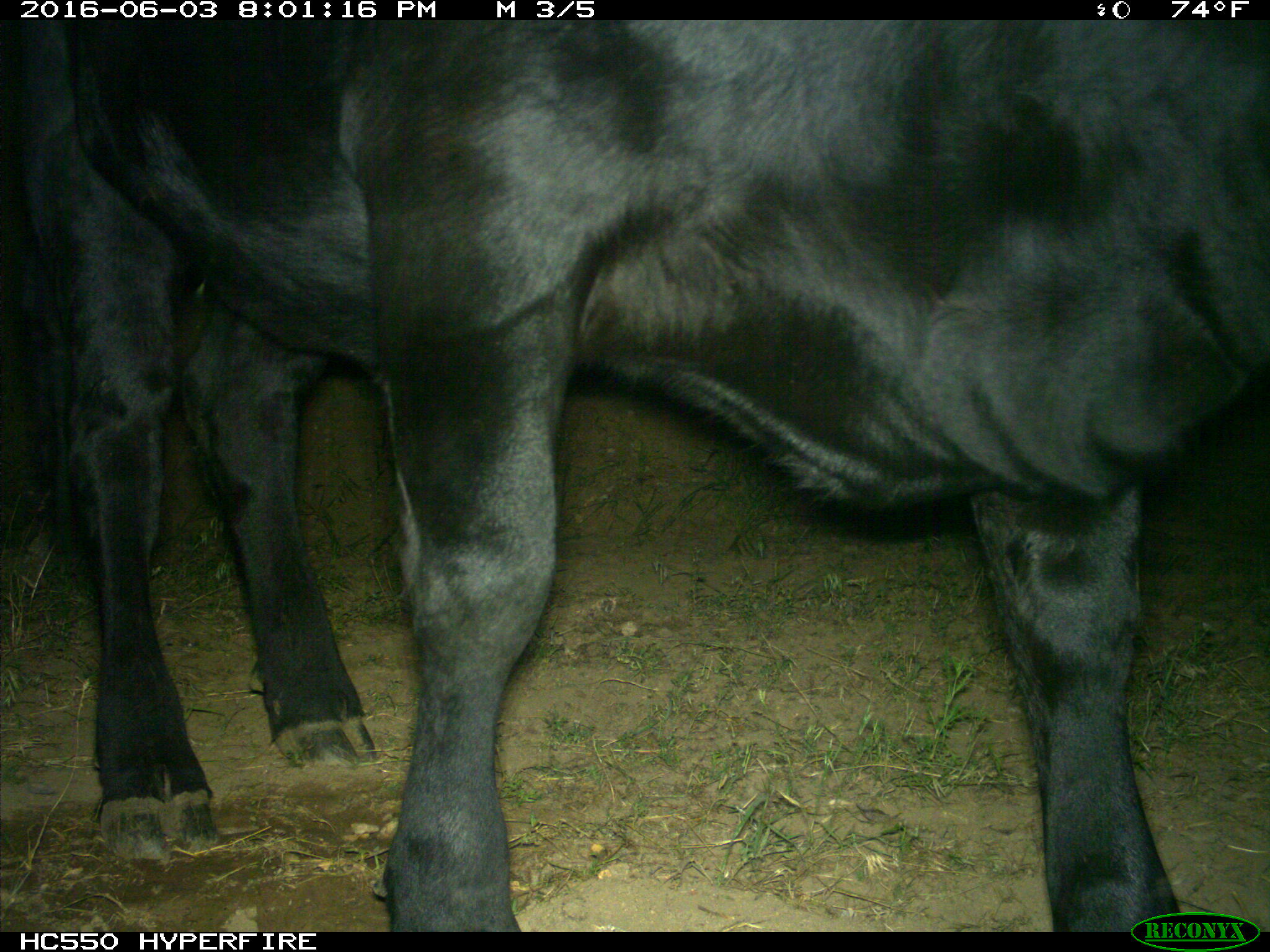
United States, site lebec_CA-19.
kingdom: Animalia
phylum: Chordata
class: Mammalia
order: Artiodactyla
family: Bovidae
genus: Bos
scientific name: Bos taurus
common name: domestic cow